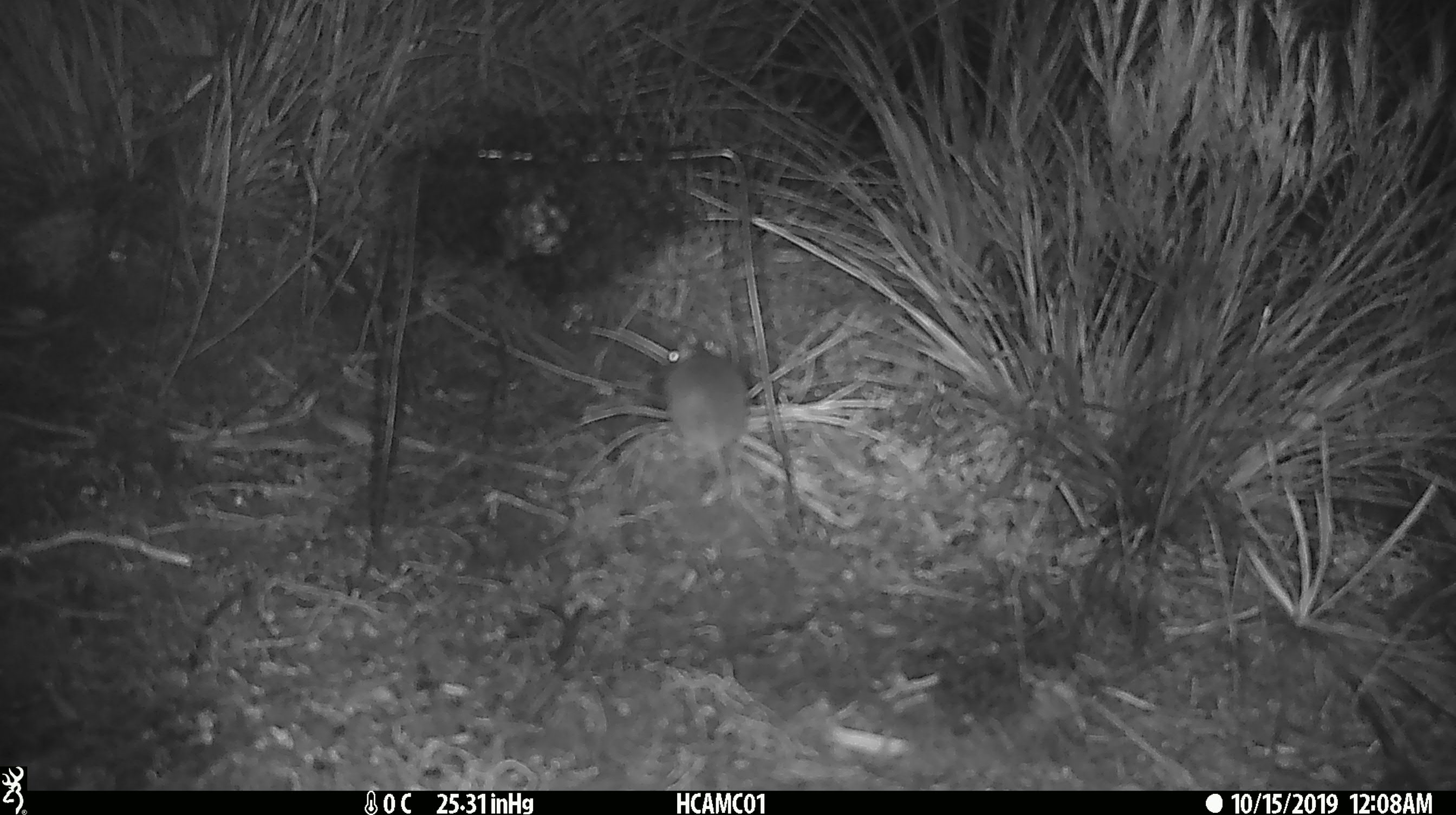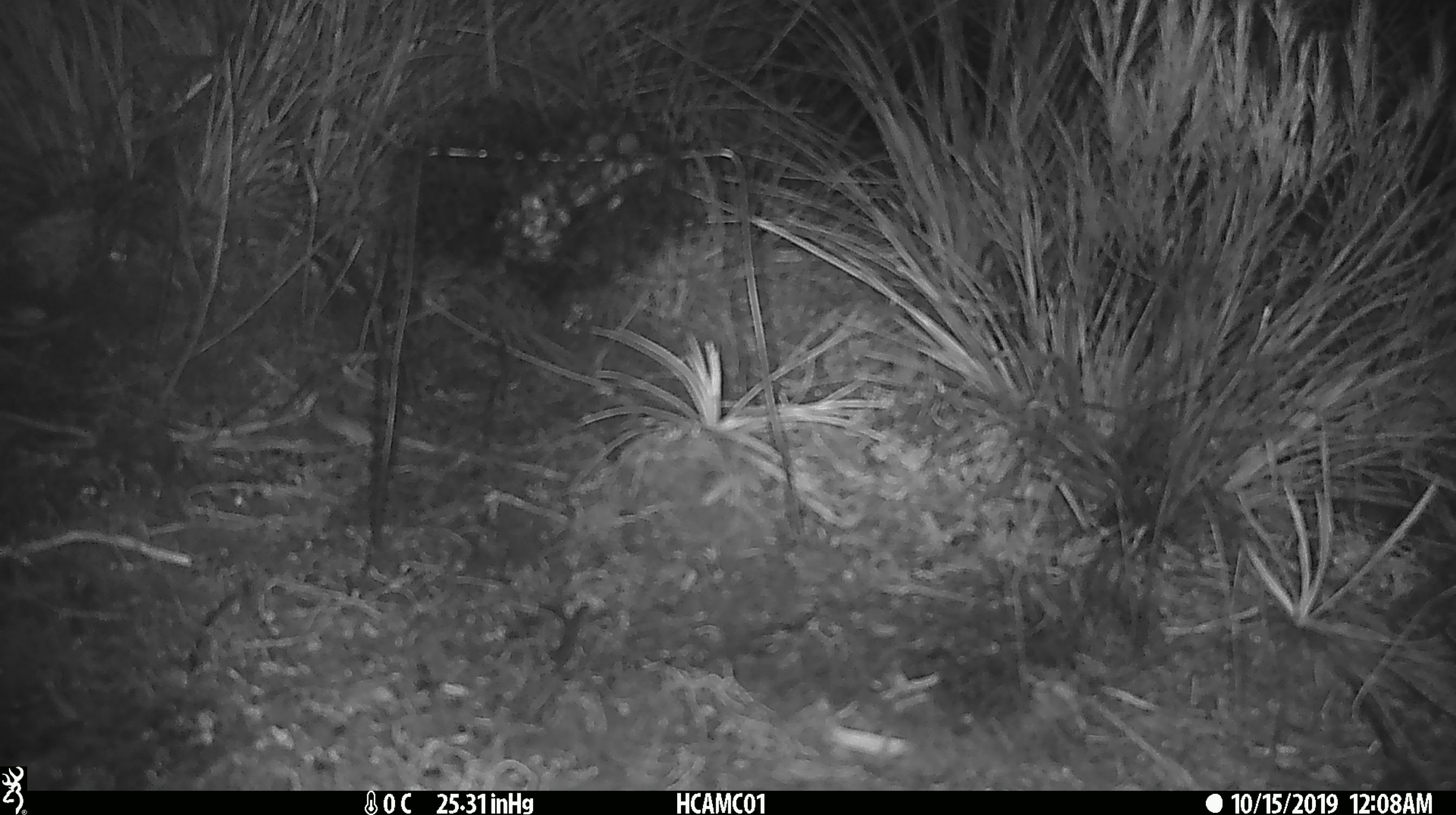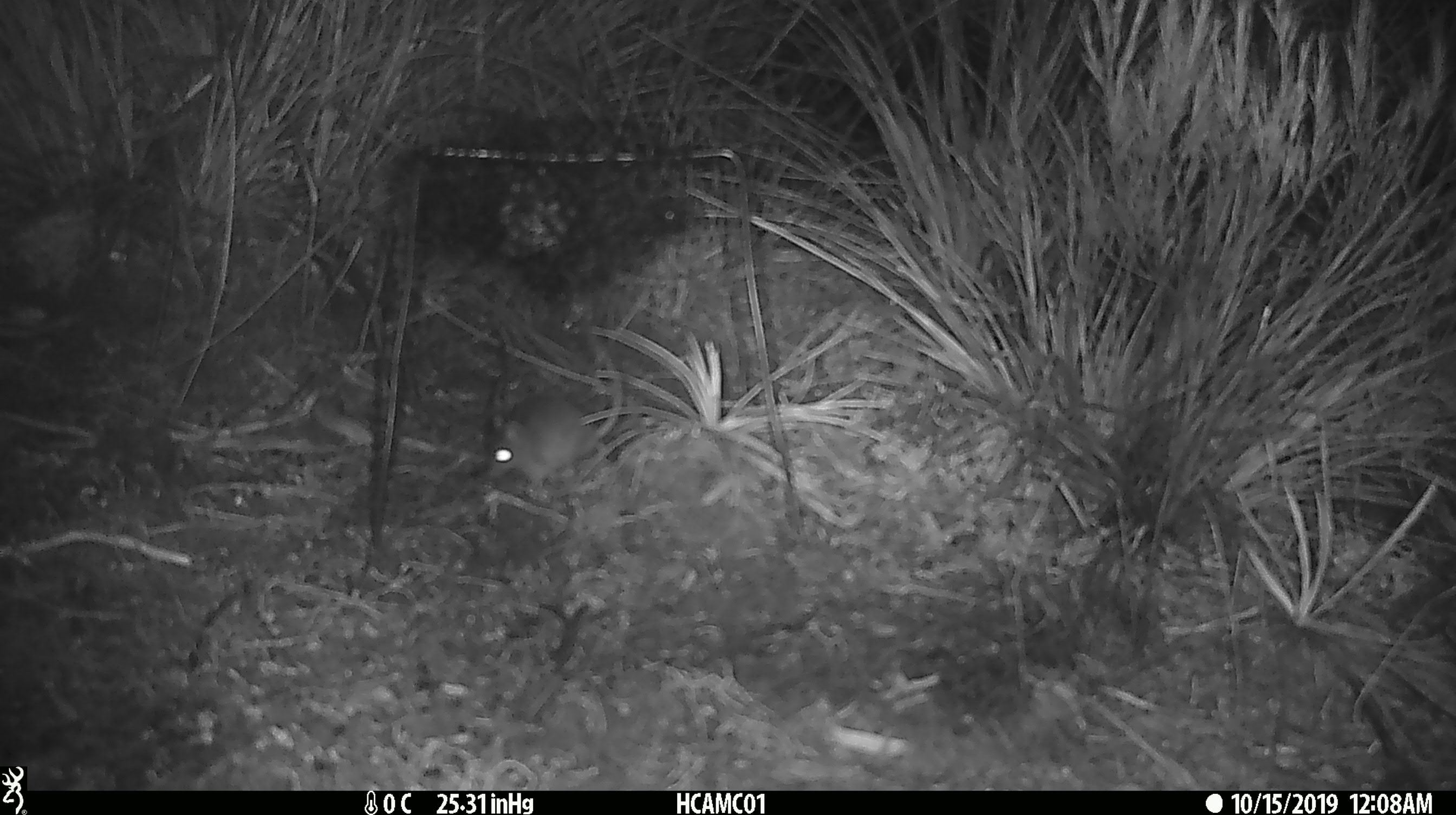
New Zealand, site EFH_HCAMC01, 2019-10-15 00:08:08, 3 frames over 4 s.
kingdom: Animalia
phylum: Chordata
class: Mammalia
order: Rodentia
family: Muridae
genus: Mus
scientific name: Mus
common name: mouse